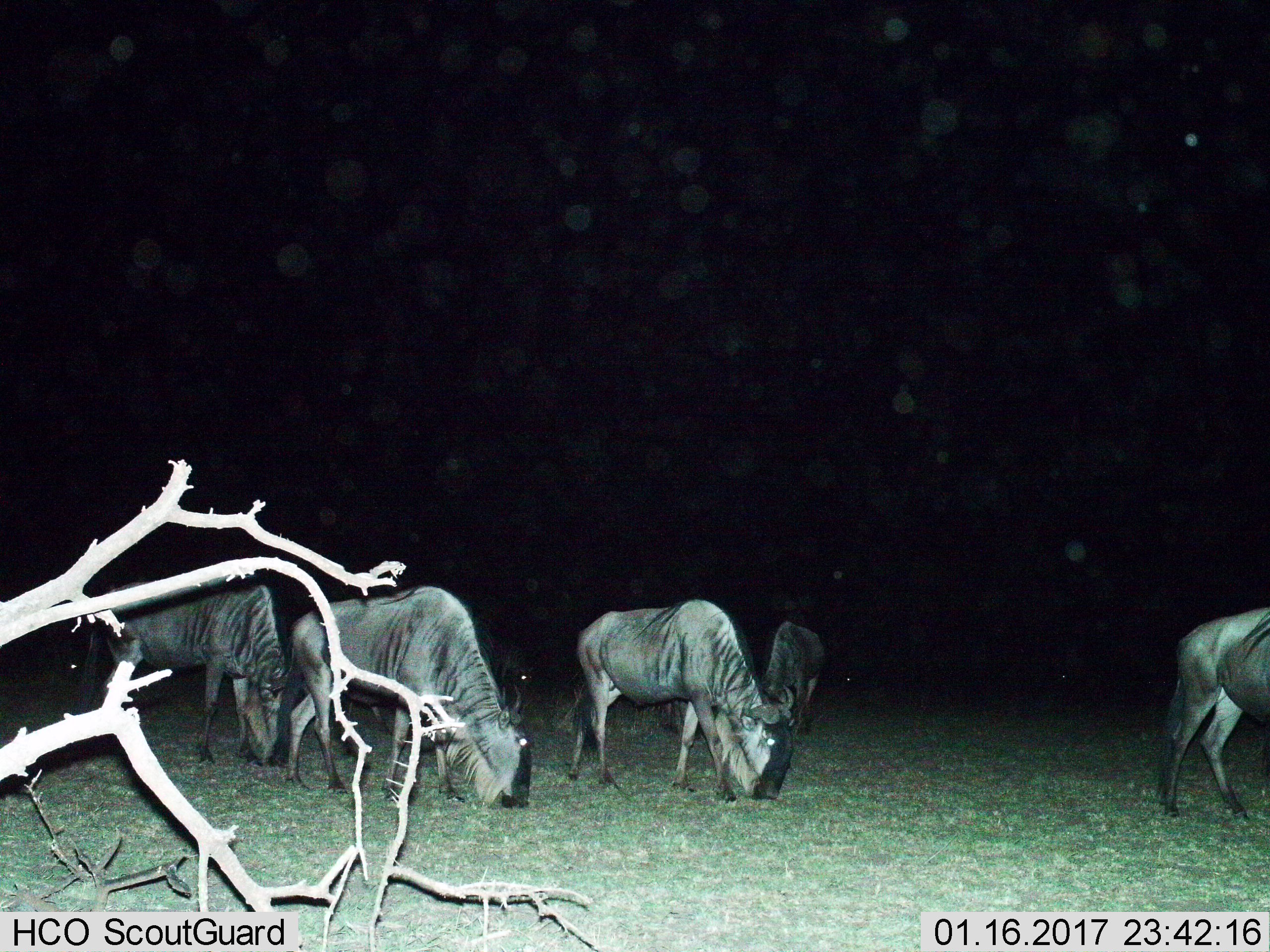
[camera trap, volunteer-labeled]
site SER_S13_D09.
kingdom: Animalia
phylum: Chordata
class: Mammalia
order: Artiodactyla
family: Bovidae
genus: Connochaetes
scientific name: Connochaetes taurinus taurinus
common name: blue wildebeest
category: wildebeestblue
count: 5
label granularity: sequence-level